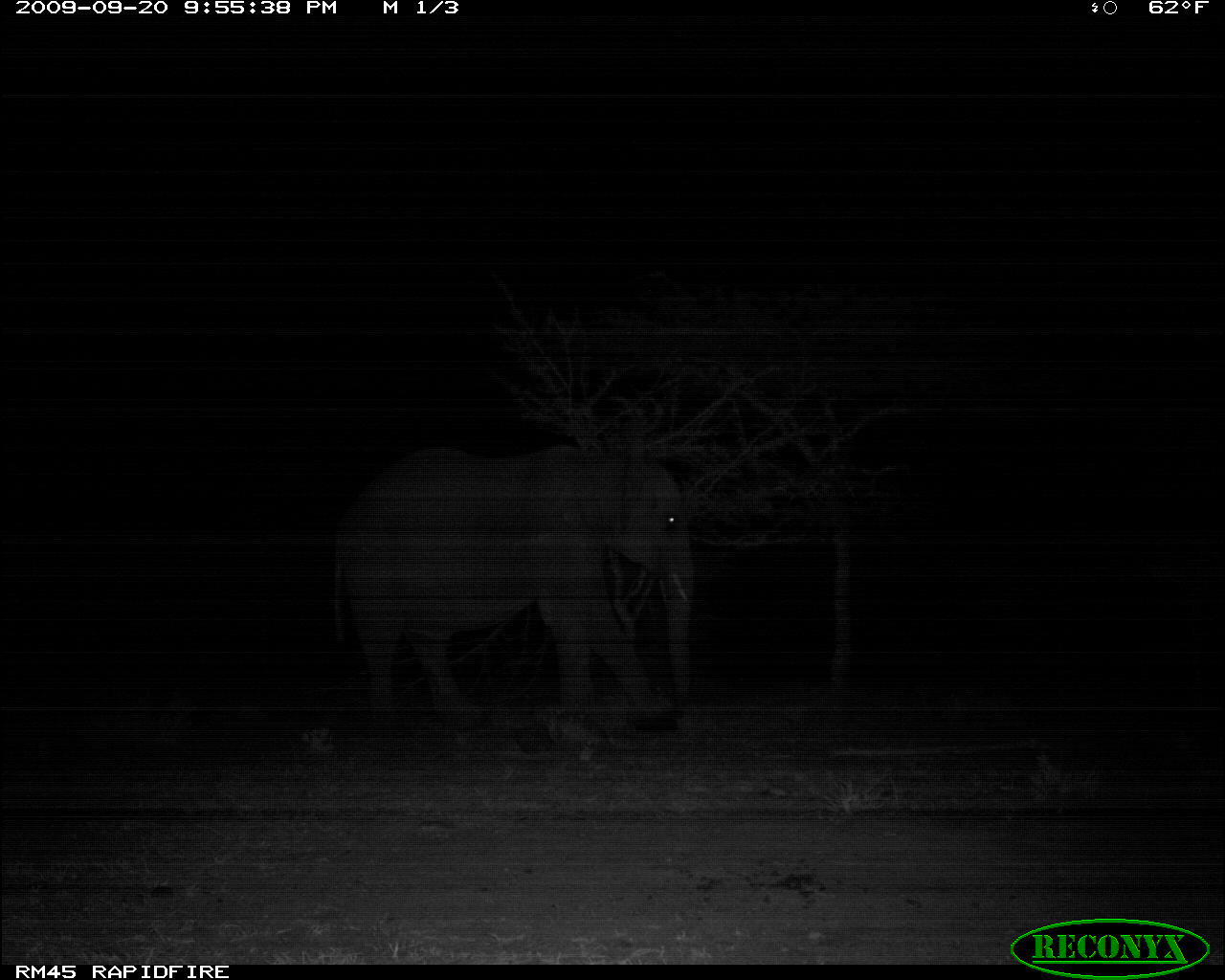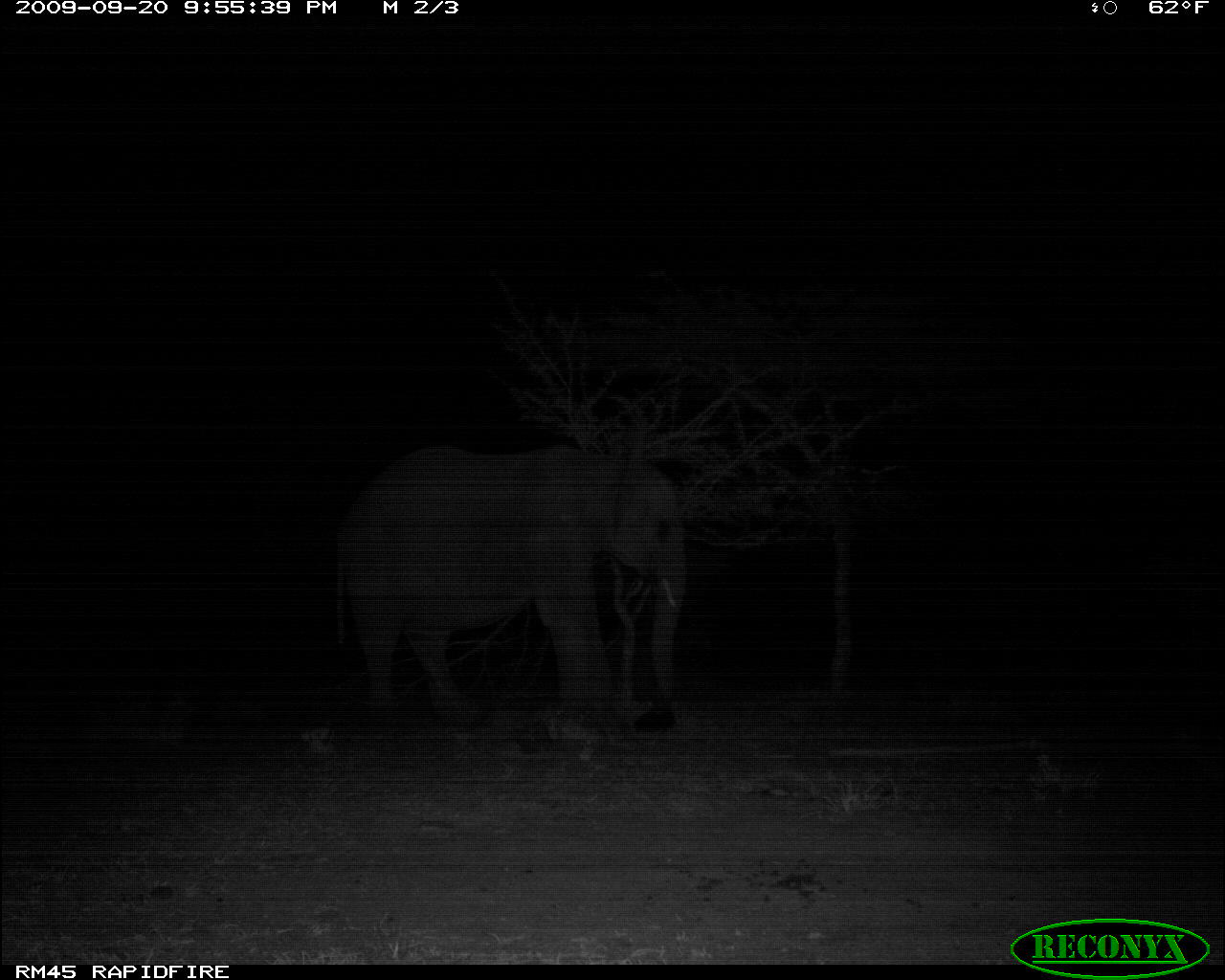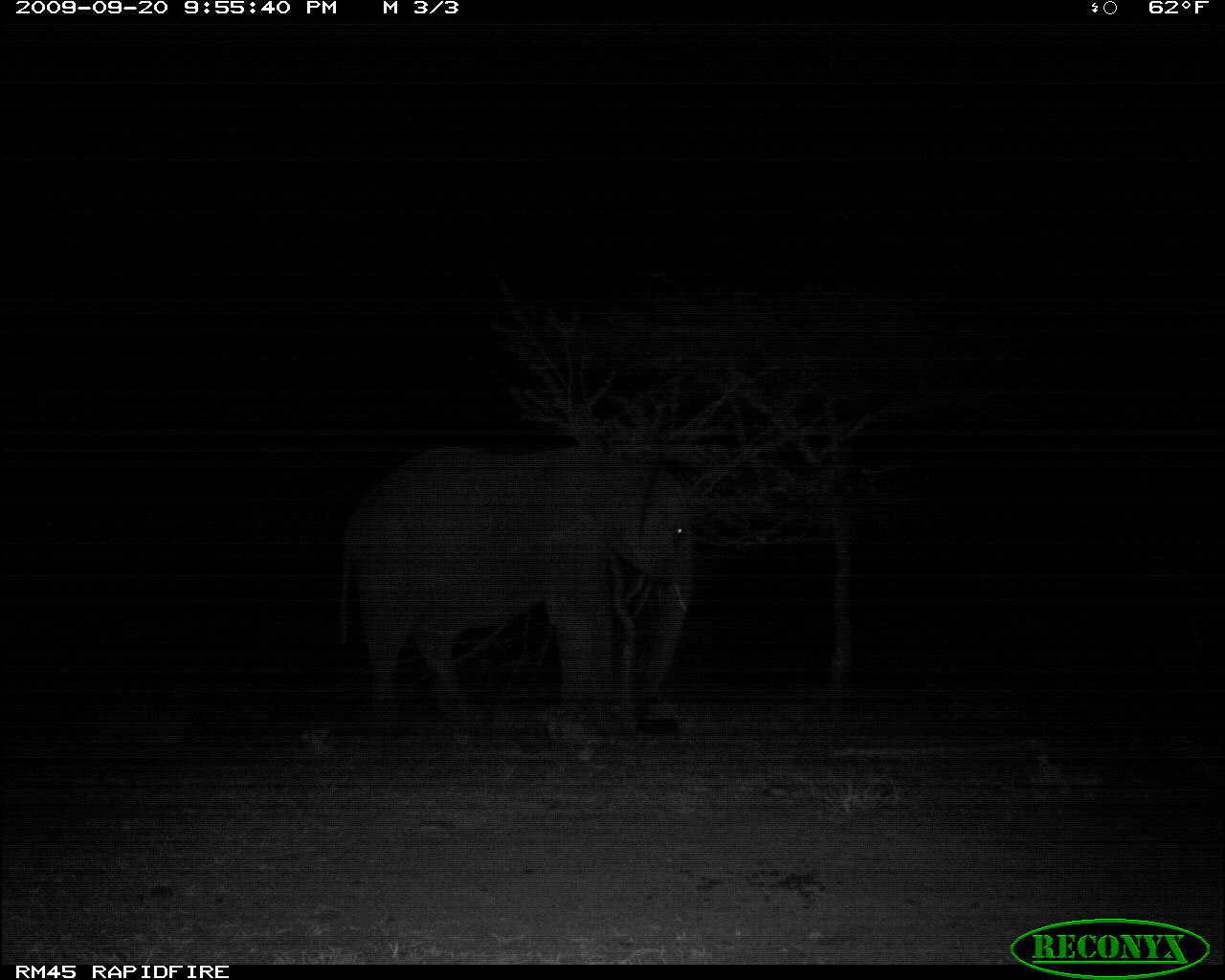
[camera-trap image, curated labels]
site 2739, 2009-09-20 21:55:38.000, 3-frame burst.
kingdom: Animalia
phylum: Chordata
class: Mammalia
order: Proboscidea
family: Elephantidae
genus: Loxodonta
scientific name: Loxodonta africana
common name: african bush elephant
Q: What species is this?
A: Loxodonta africana (african bush elephant).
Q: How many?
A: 1.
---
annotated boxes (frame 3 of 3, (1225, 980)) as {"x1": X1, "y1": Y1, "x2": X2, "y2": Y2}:
loxodonta africana: {"x1": 337, "y1": 444, "x2": 694, "y2": 734}